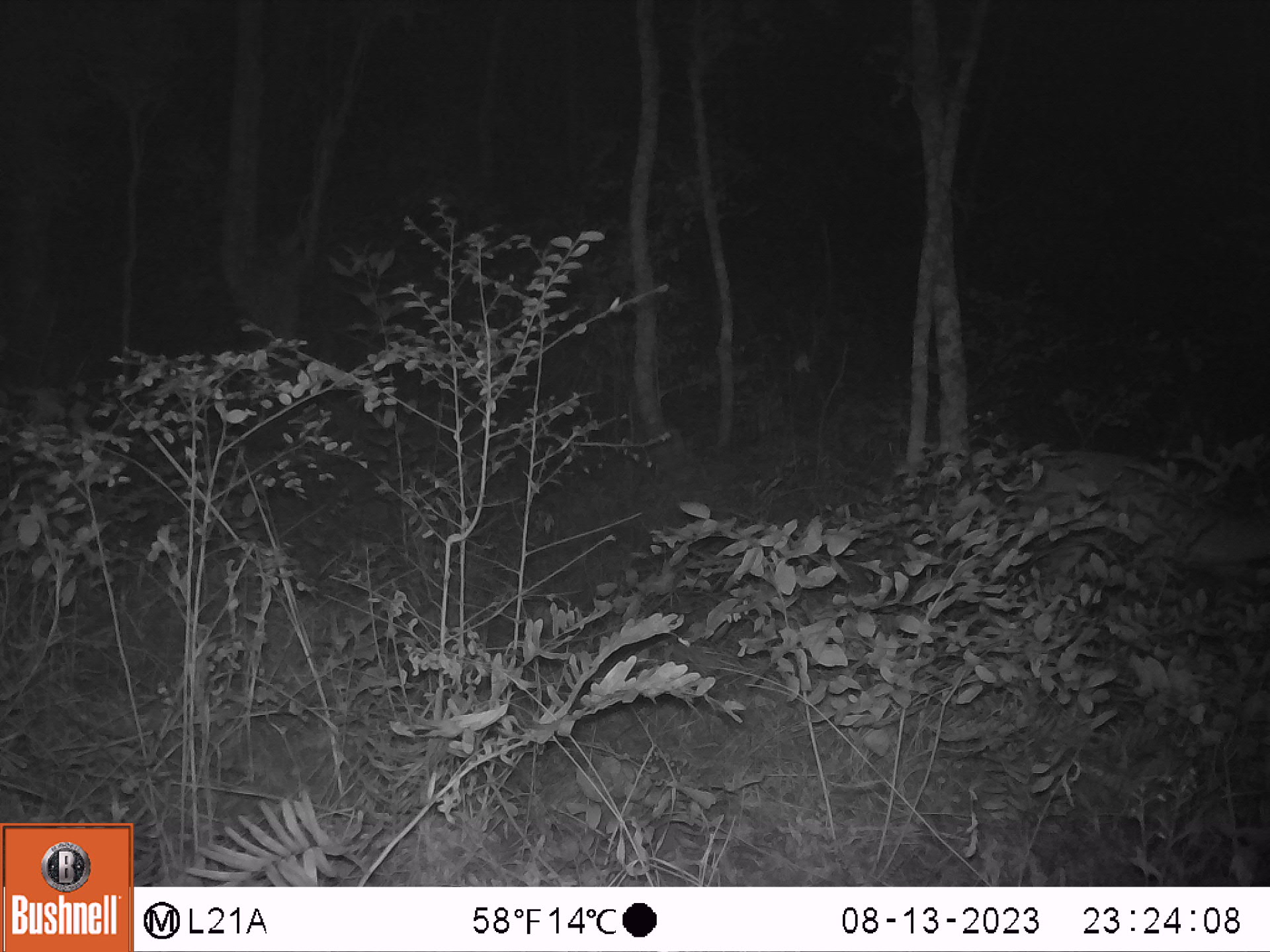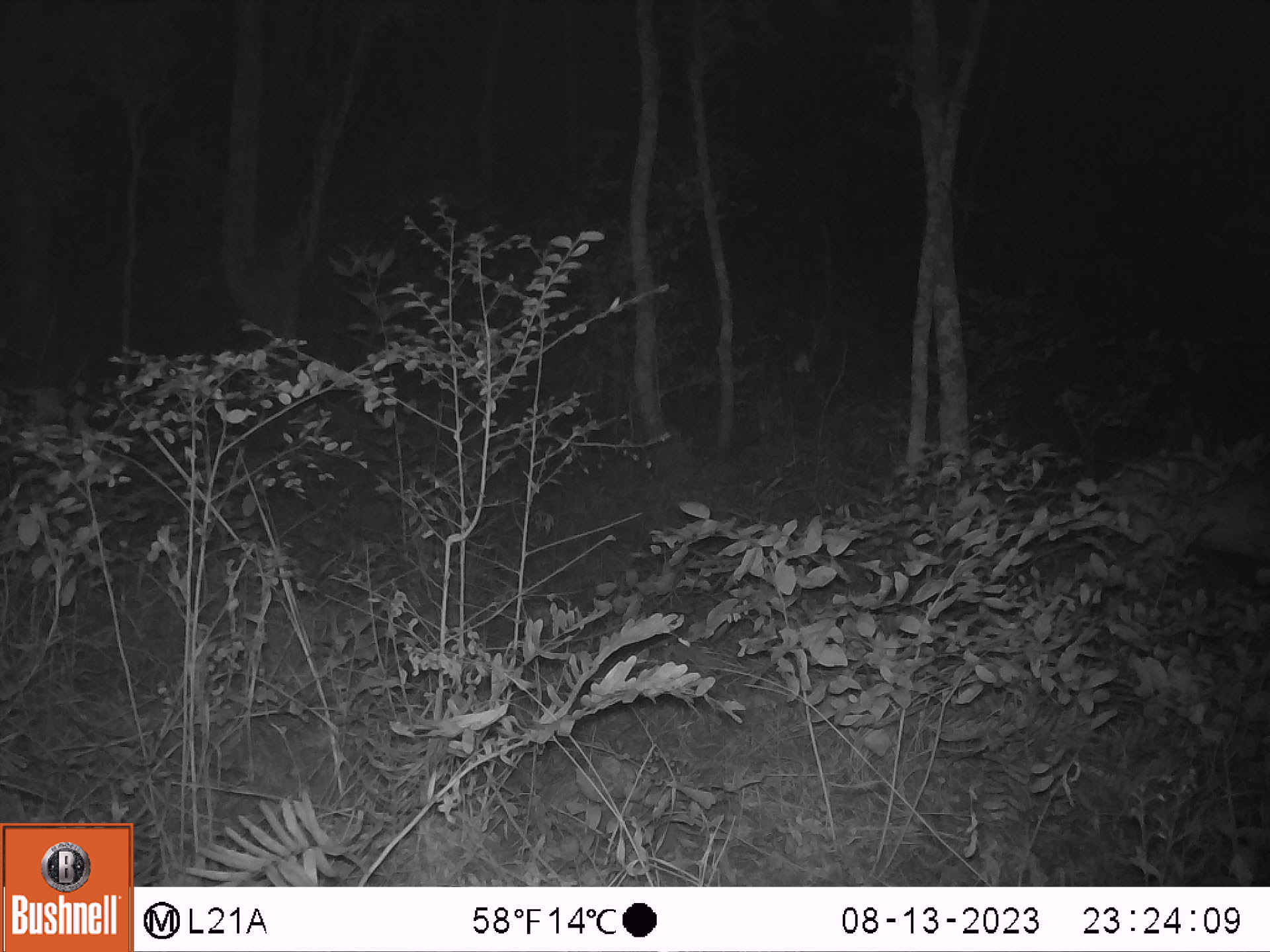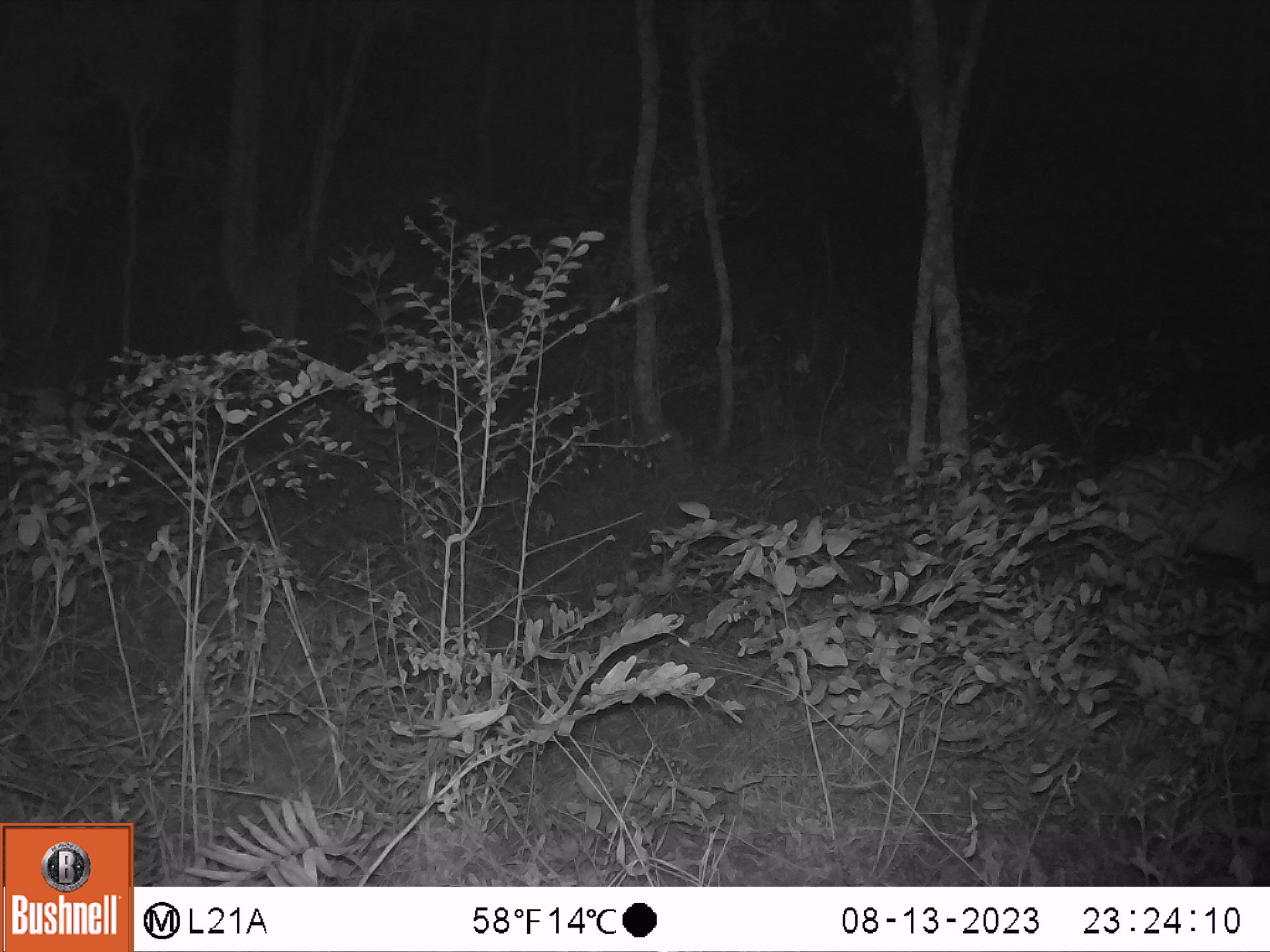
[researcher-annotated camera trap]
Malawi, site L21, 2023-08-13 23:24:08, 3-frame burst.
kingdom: Animalia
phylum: Chordata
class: Mammalia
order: Artiodactyla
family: Bovidae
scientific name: Antilopinae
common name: small antelope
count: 1